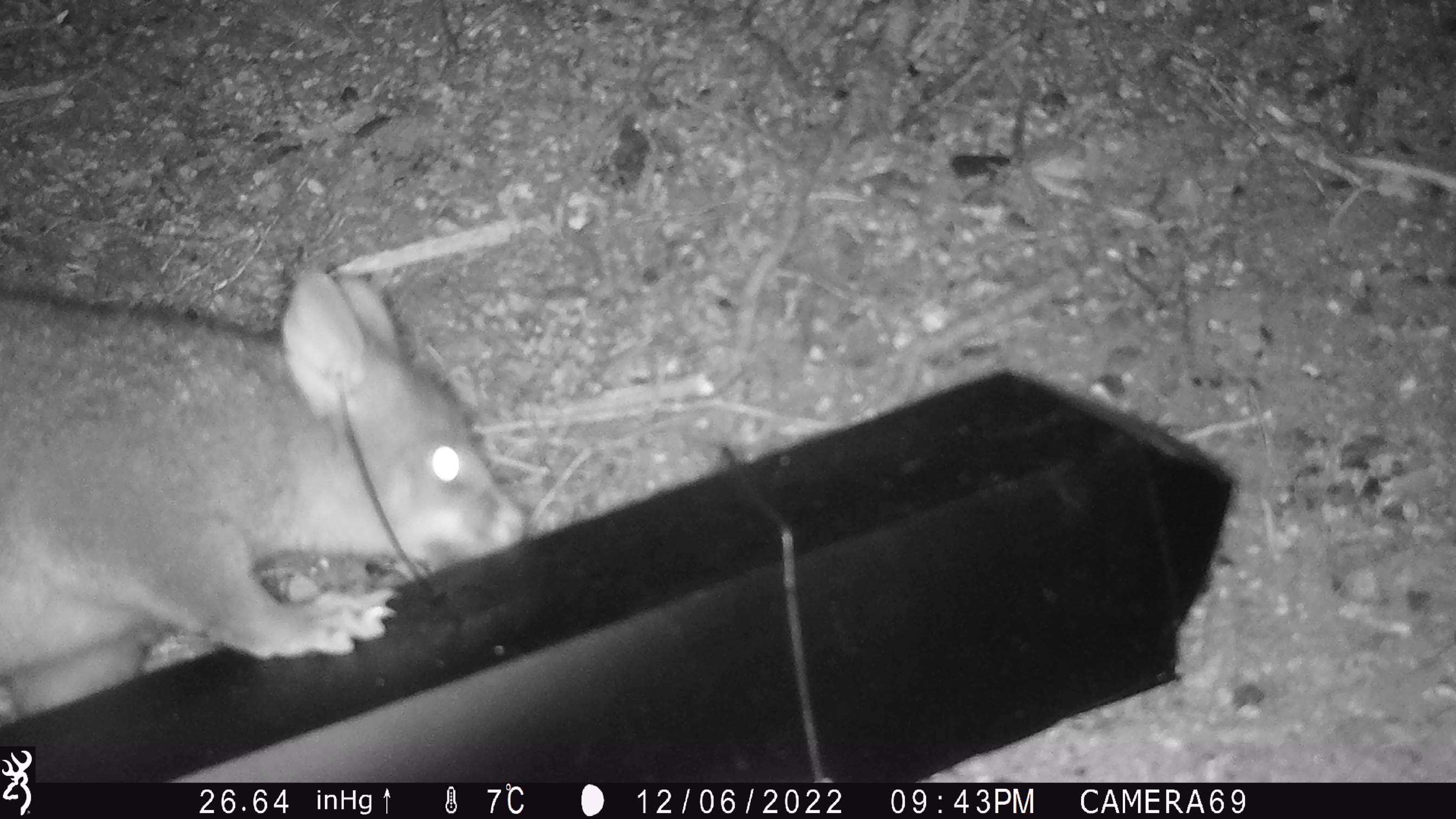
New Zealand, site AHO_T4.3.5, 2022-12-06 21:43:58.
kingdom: Animalia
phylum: Chordata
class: Mammalia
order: Diprotodontia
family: Phalangeridae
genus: Trichosurus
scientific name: Trichosurus vulpecula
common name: common brushtail possum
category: possum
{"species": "possum (common brushtail possum) (Trichosurus vulpecula)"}